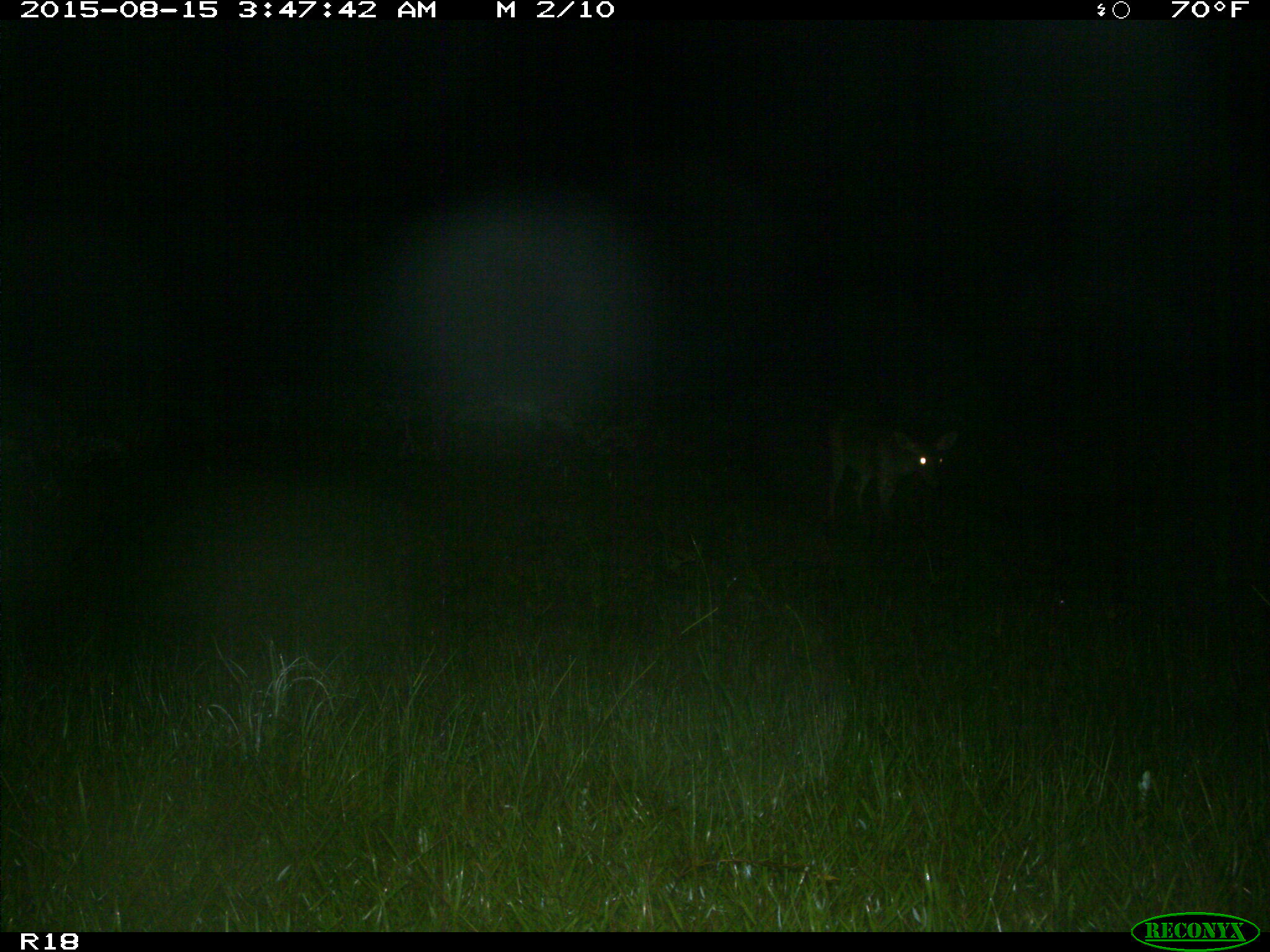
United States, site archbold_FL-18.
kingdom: Animalia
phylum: Chordata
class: Mammalia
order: Artiodactyla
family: Cervidae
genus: Odocoileus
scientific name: Odocoileus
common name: deer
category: unidentified deer